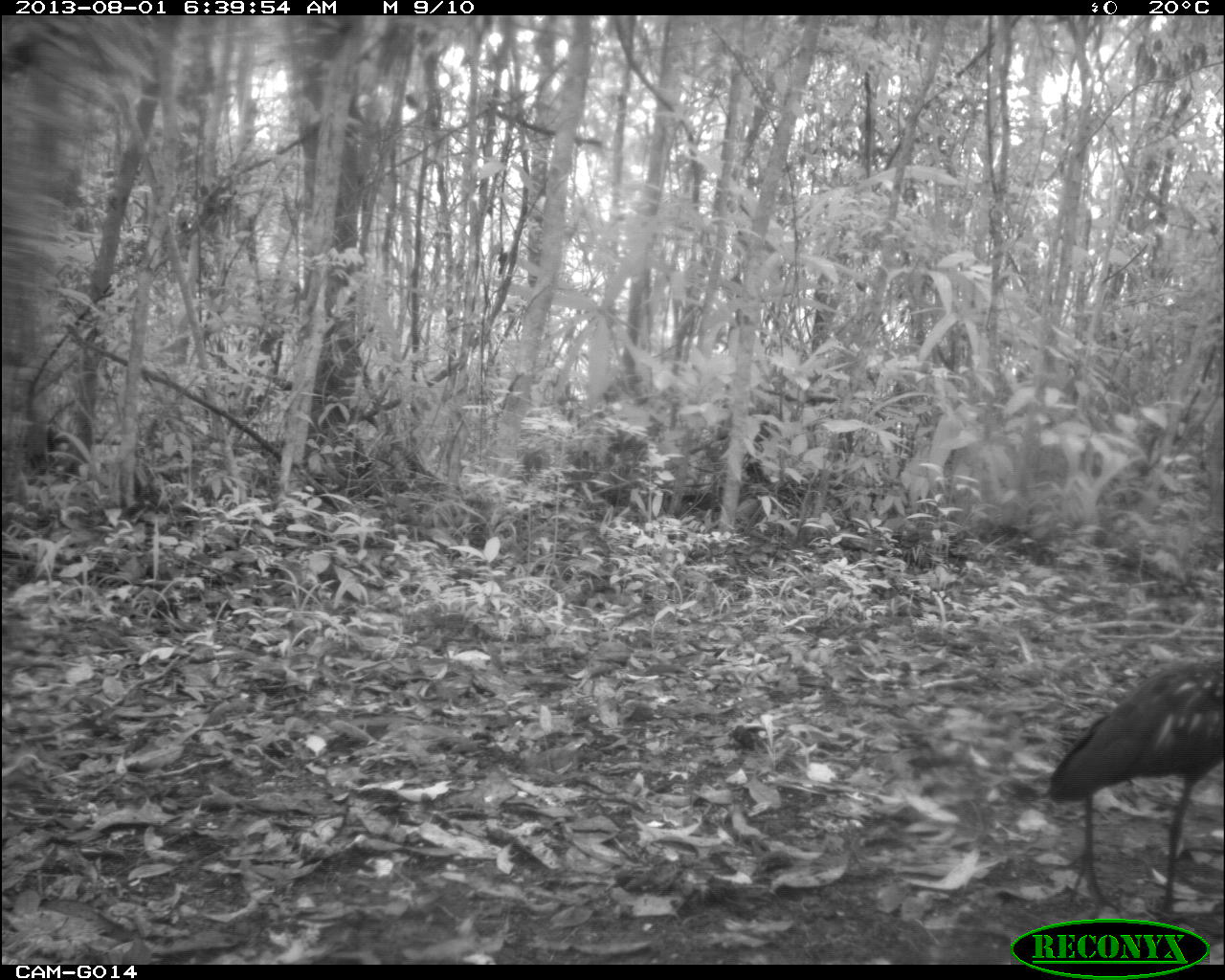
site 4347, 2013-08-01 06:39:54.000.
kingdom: Animalia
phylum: Chordata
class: Aves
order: Pelecaniformes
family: Ardeidae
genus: Tigrisoma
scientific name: Tigrisoma mexicanum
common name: bare-throated tiger-heron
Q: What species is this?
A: Tigrisoma mexicanum (bare-throated tiger-heron).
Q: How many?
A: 1.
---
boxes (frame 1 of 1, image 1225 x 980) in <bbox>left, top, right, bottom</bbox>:
tigrisoma mexicanum: <bbox>1047, 657, 1225, 915</bbox>